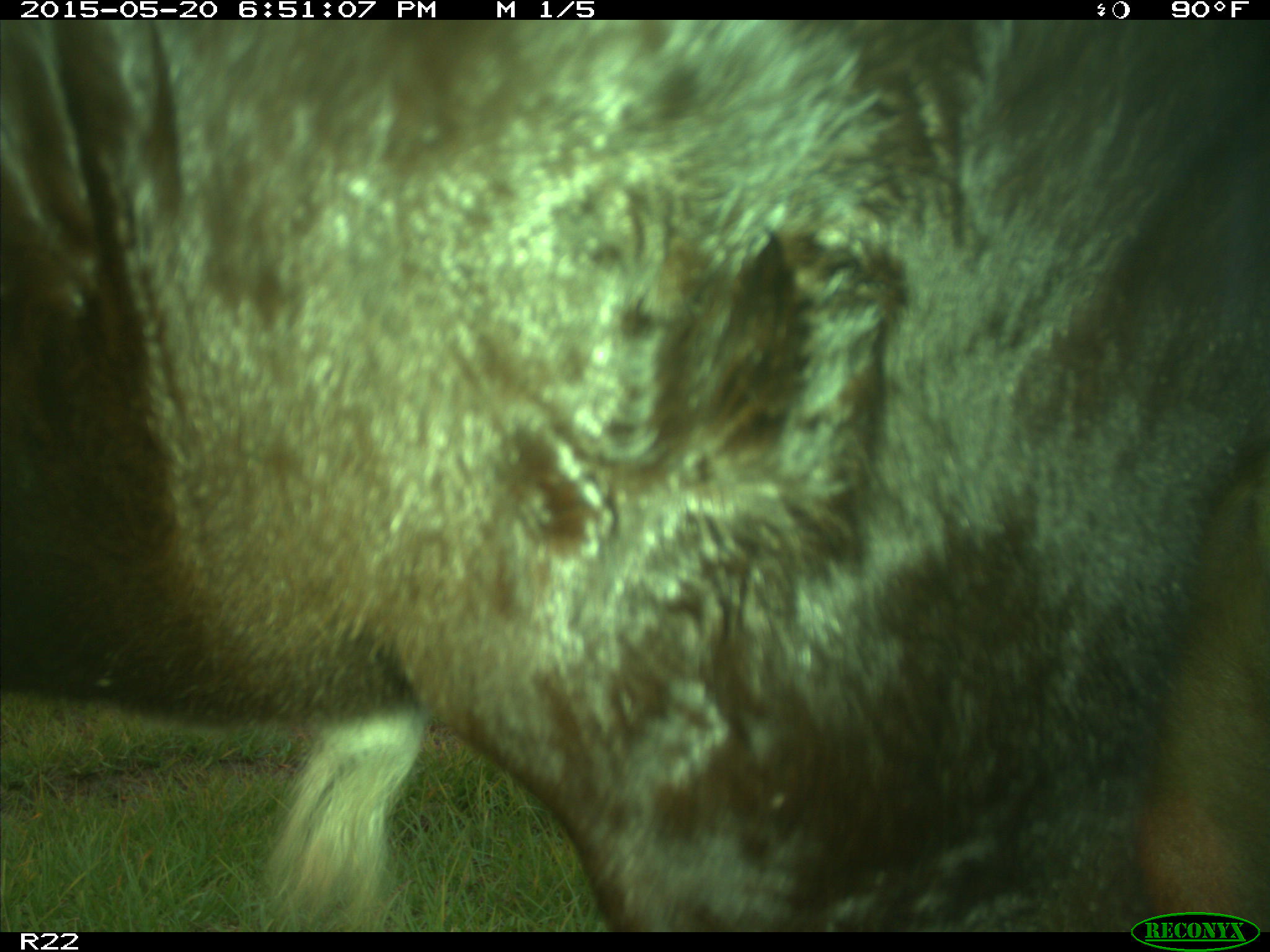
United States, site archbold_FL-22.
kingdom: Animalia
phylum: Chordata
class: Mammalia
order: Artiodactyla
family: Bovidae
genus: Bos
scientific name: Bos taurus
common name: domestic cow